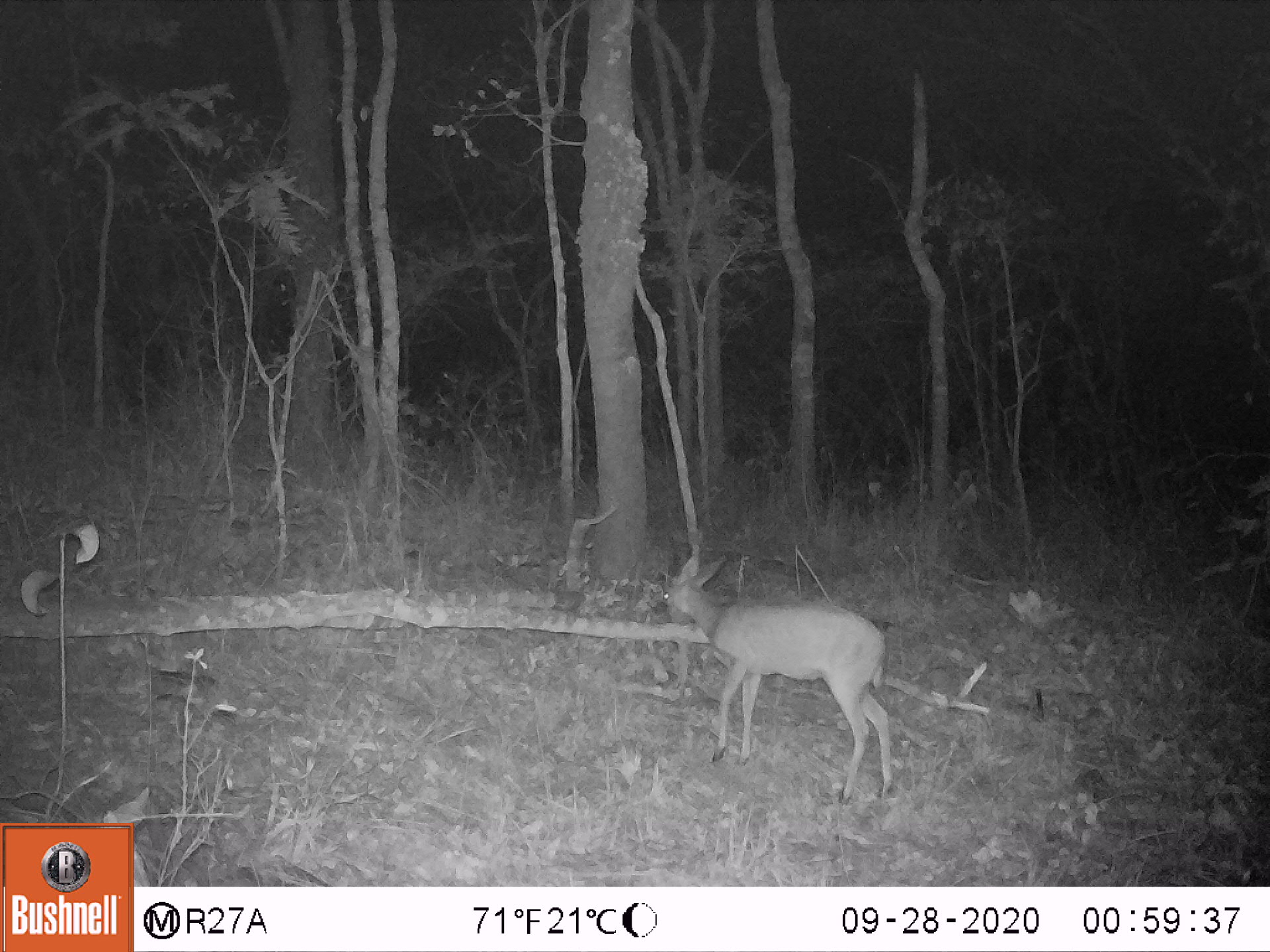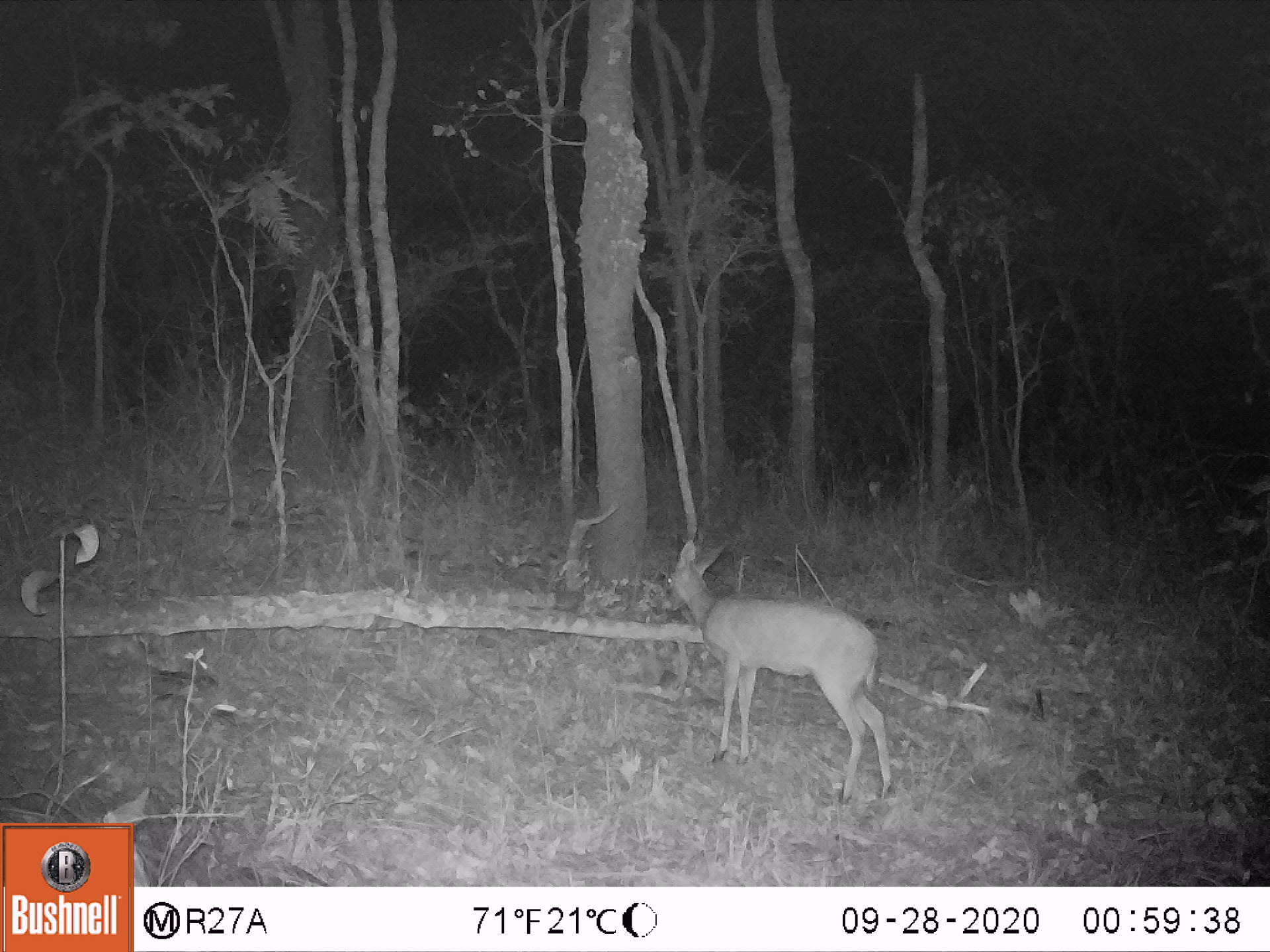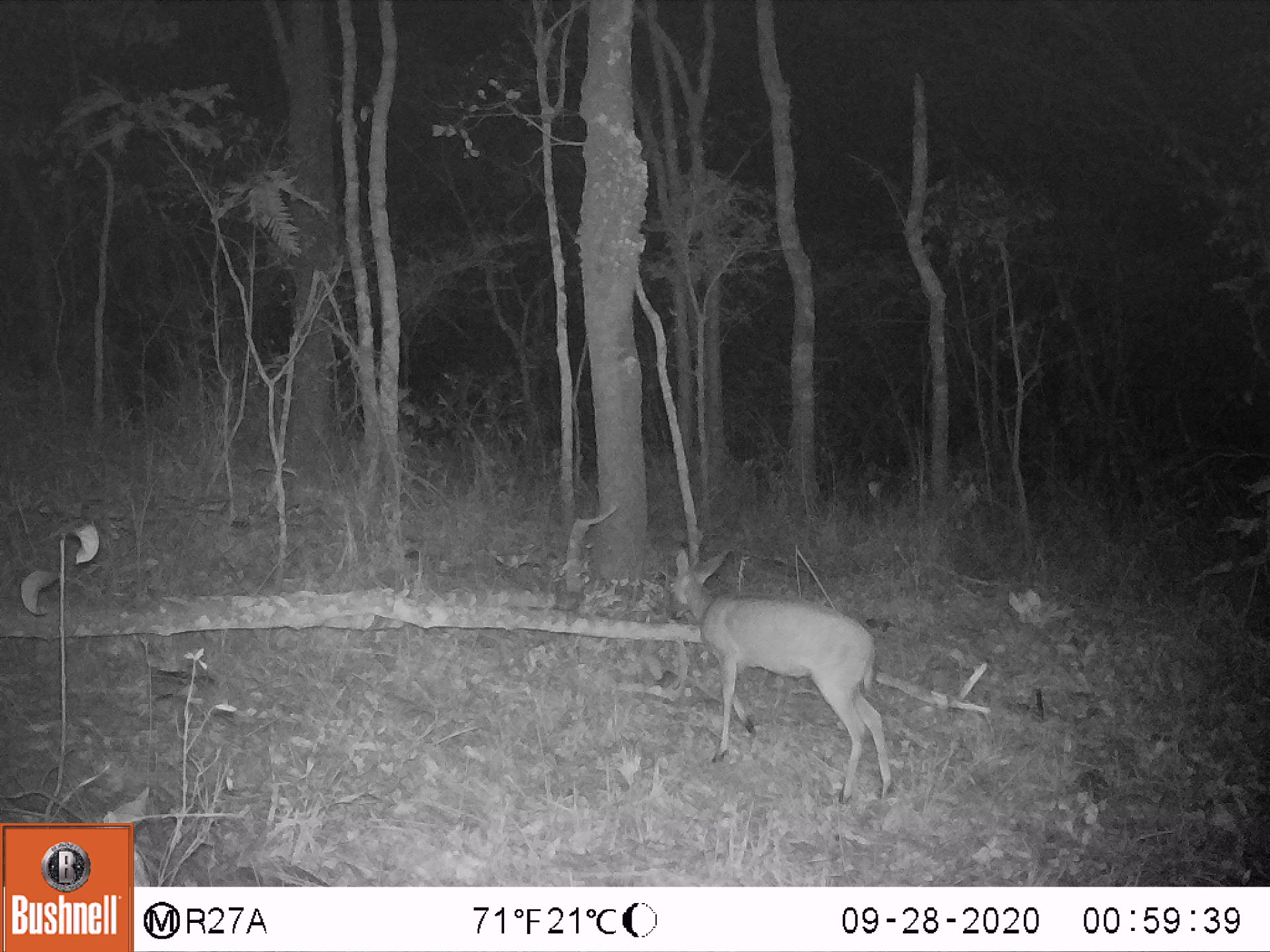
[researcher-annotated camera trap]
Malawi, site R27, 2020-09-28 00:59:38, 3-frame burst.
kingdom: Animalia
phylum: Chordata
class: Mammalia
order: Artiodactyla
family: Bovidae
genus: Sylvicapra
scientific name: Sylvicapra grimmia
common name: common duiker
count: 1